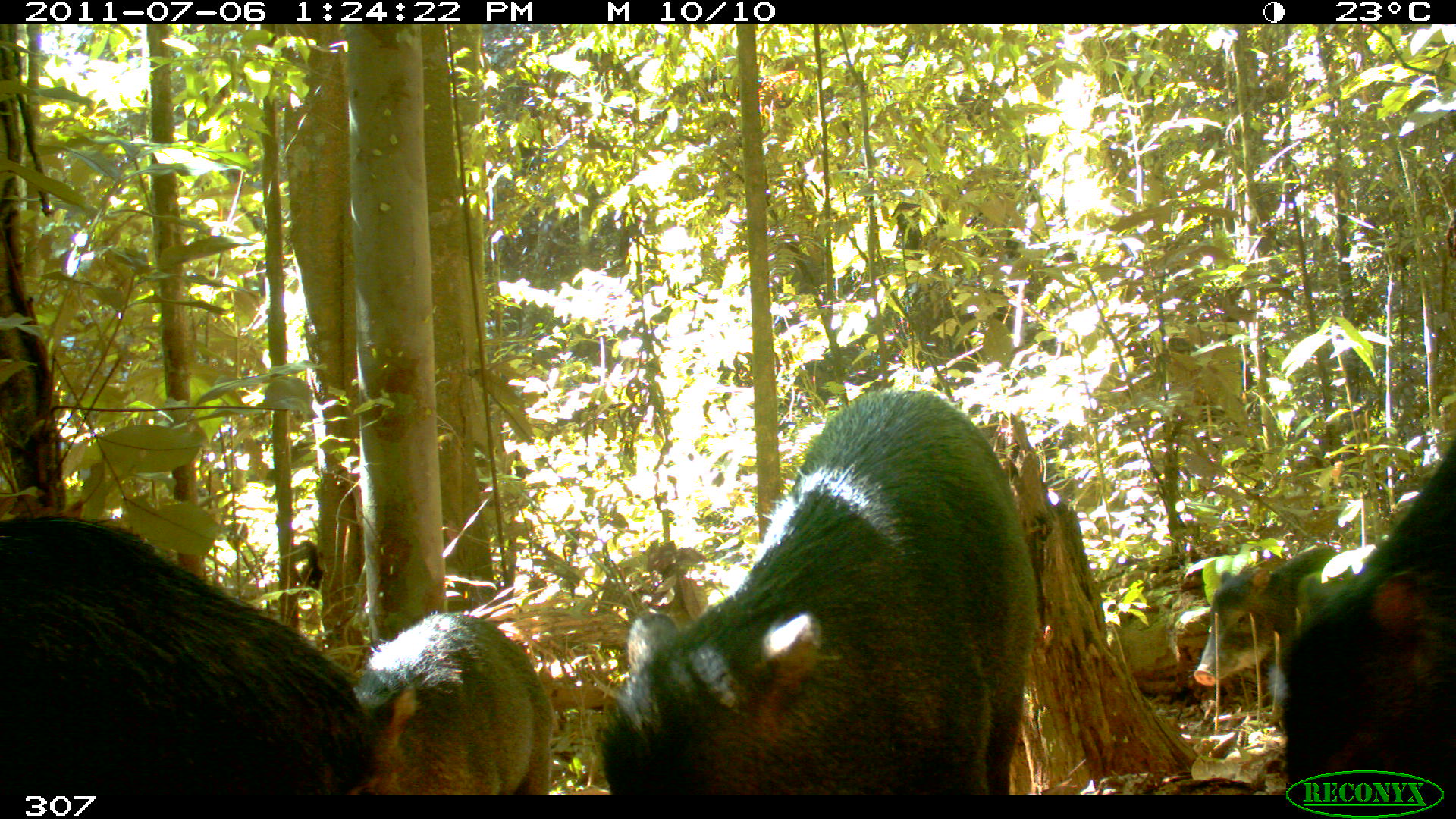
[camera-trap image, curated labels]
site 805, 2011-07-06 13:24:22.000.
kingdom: Animalia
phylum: Chordata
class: Mammalia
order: Artiodactyla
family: Tayassuidae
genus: Tayassu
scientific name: Tayassu pecari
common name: white-lipped peccary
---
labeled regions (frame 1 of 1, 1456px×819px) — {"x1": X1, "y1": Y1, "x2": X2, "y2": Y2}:
tayassu pecari: {"x1": 596, "y1": 384, "x2": 1039, "y2": 795}; {"x1": 0, "y1": 512, "x2": 409, "y2": 795}; {"x1": 1278, "y1": 438, "x2": 1451, "y2": 794}; {"x1": 350, "y1": 612, "x2": 555, "y2": 794}; {"x1": 1191, "y1": 540, "x2": 1342, "y2": 688}